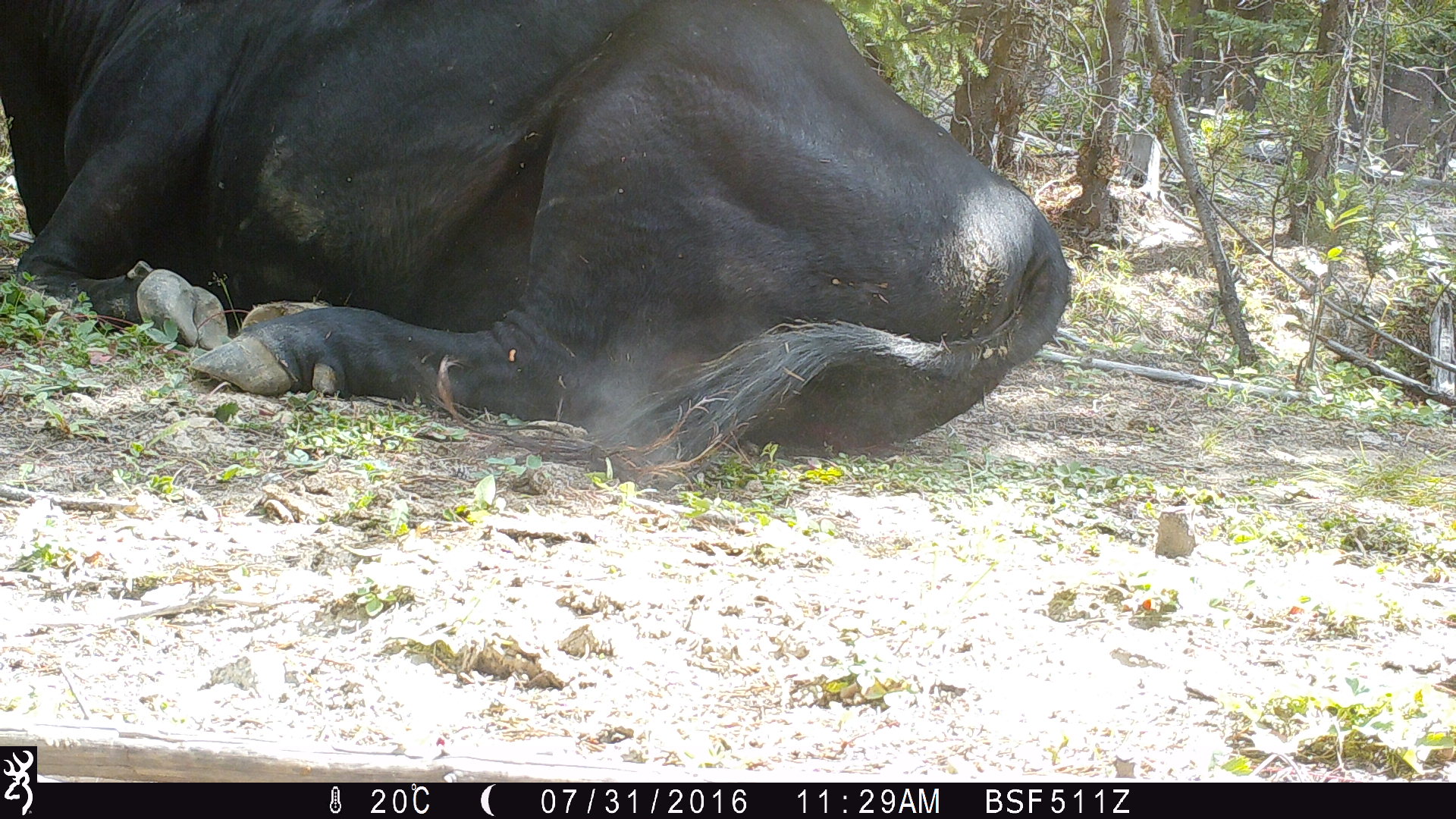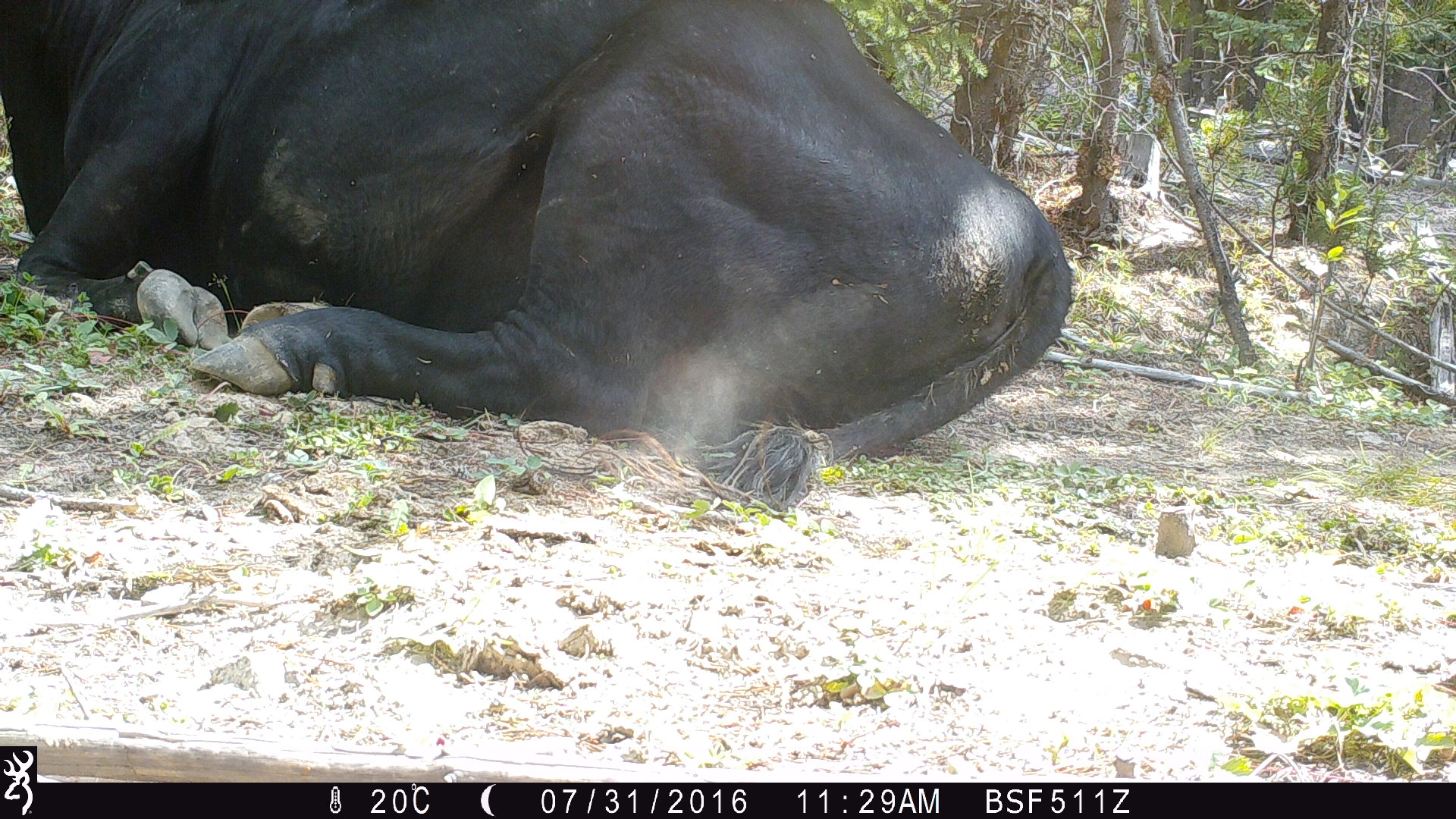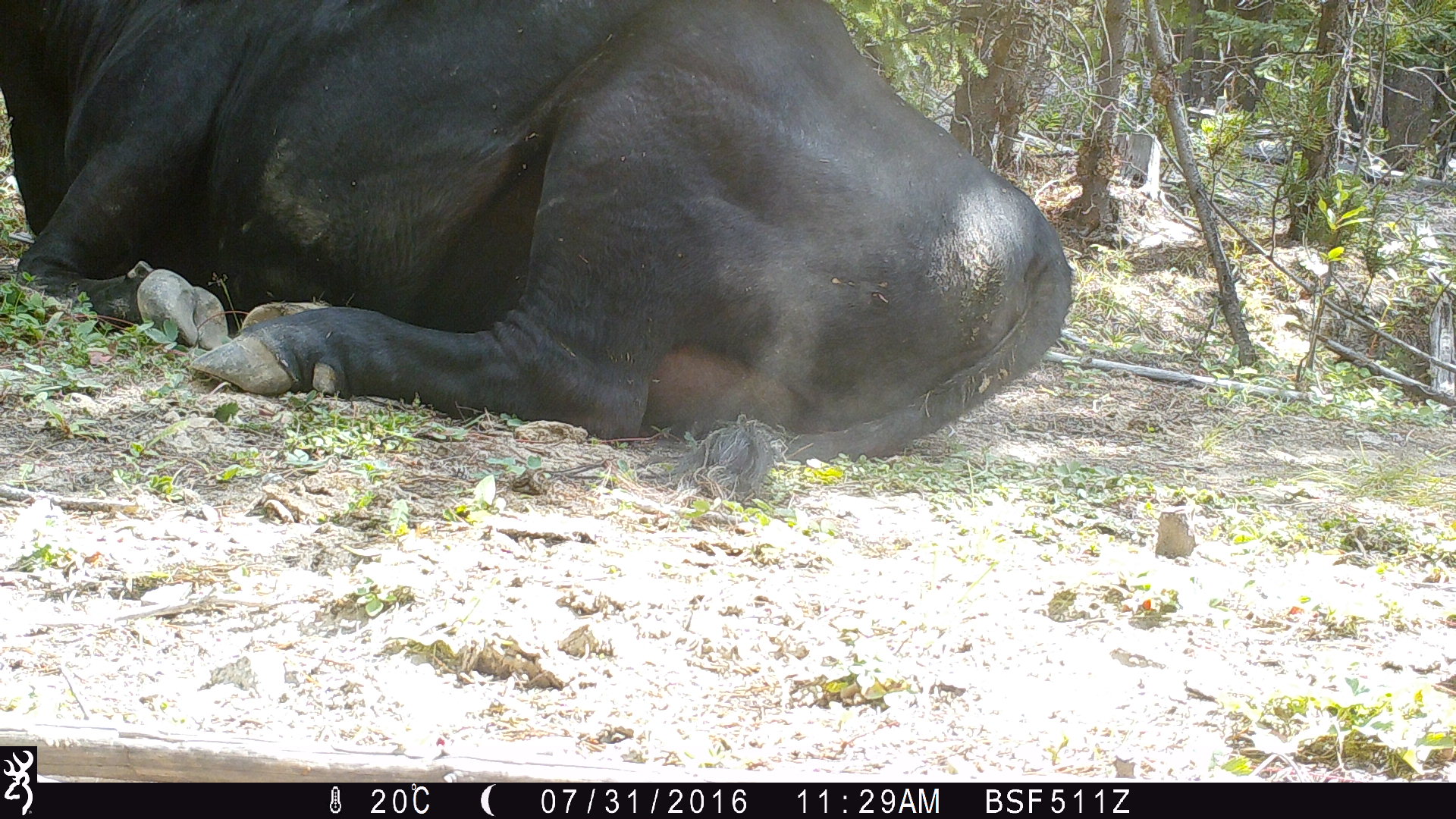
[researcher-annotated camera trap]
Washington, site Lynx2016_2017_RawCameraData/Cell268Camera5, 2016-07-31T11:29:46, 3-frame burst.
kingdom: Animalia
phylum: Chordata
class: Mammalia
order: Artiodactyla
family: Bovidae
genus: Bos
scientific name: Bos taurus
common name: domestic cattle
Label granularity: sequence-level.